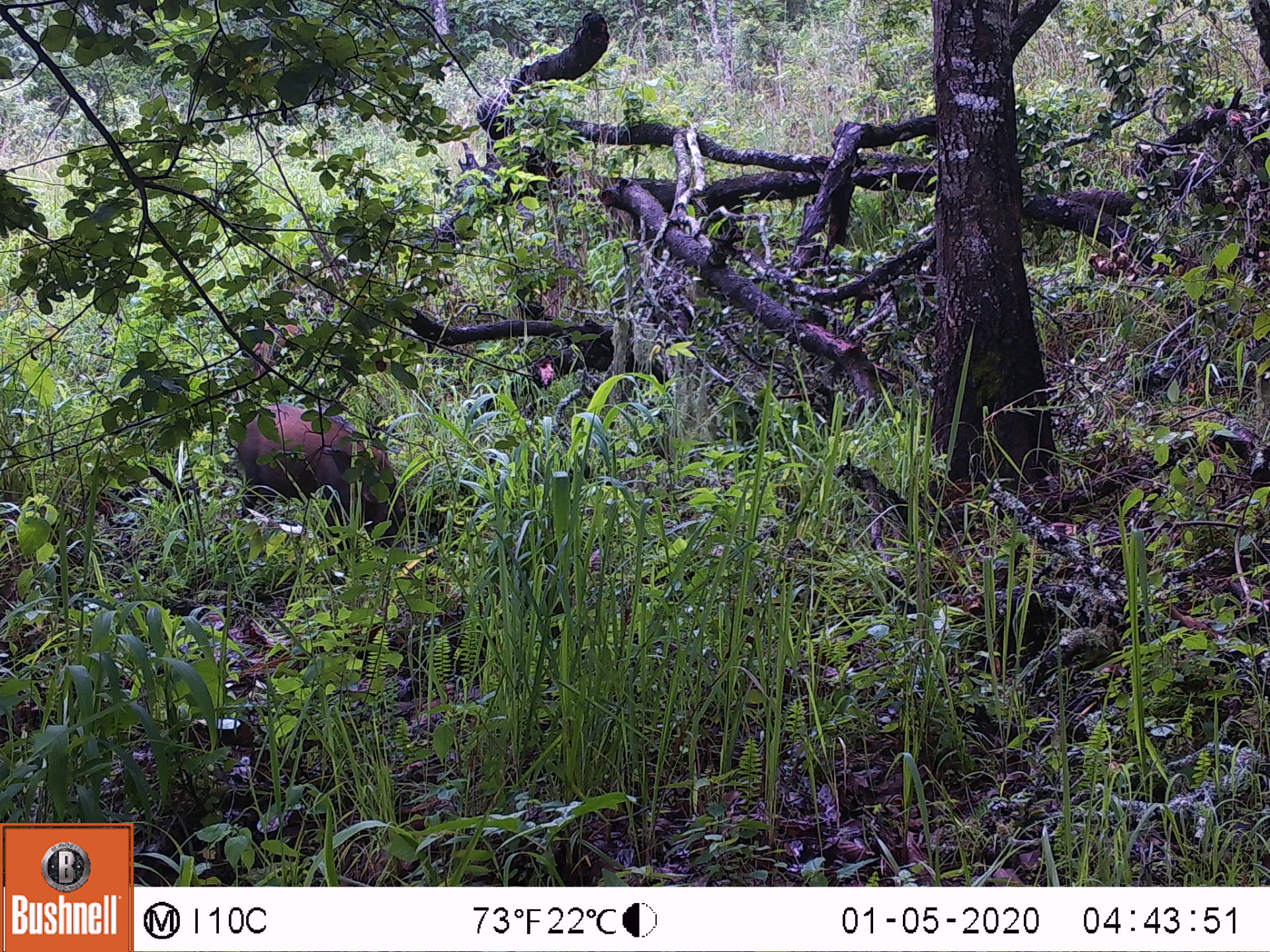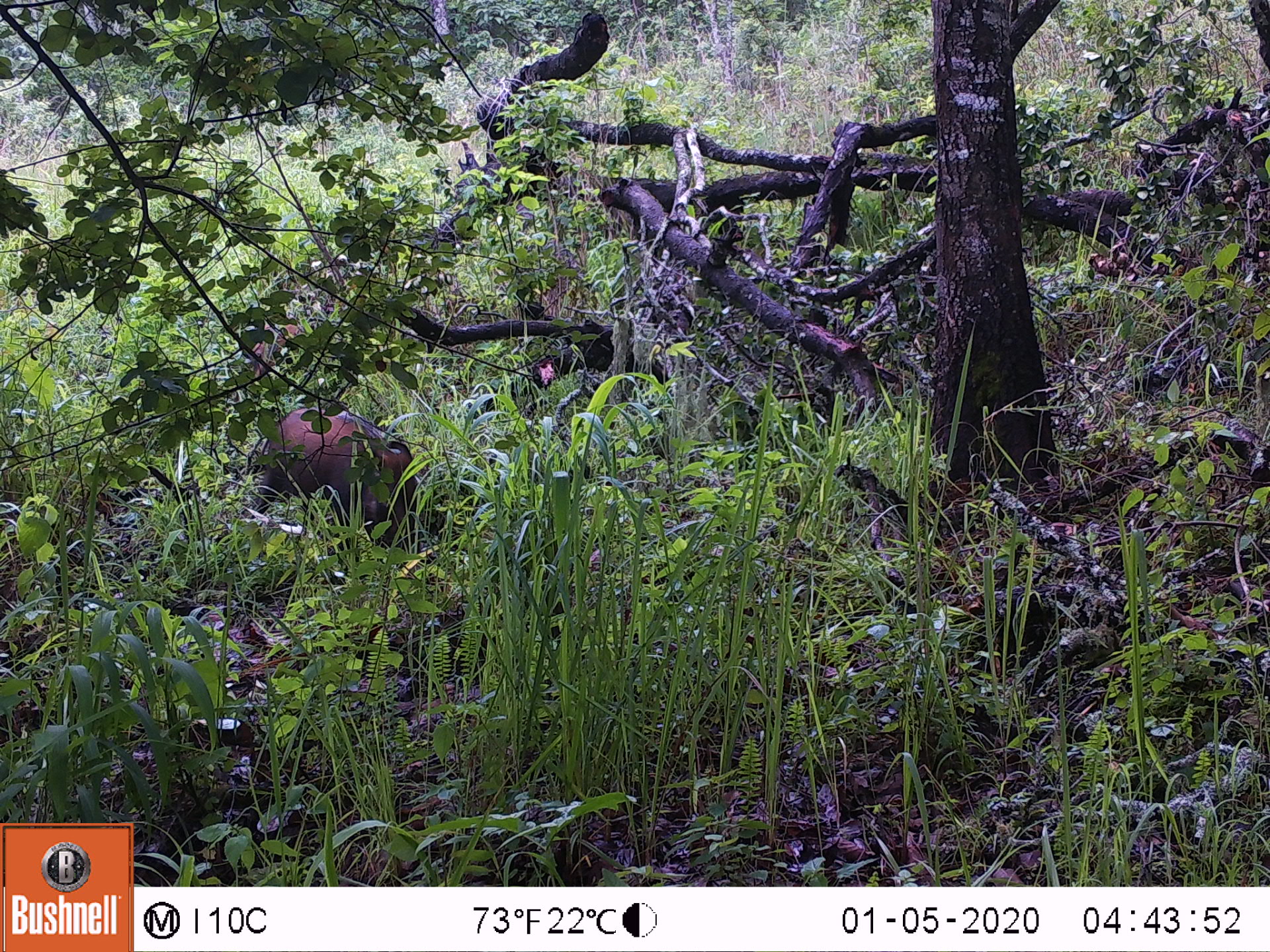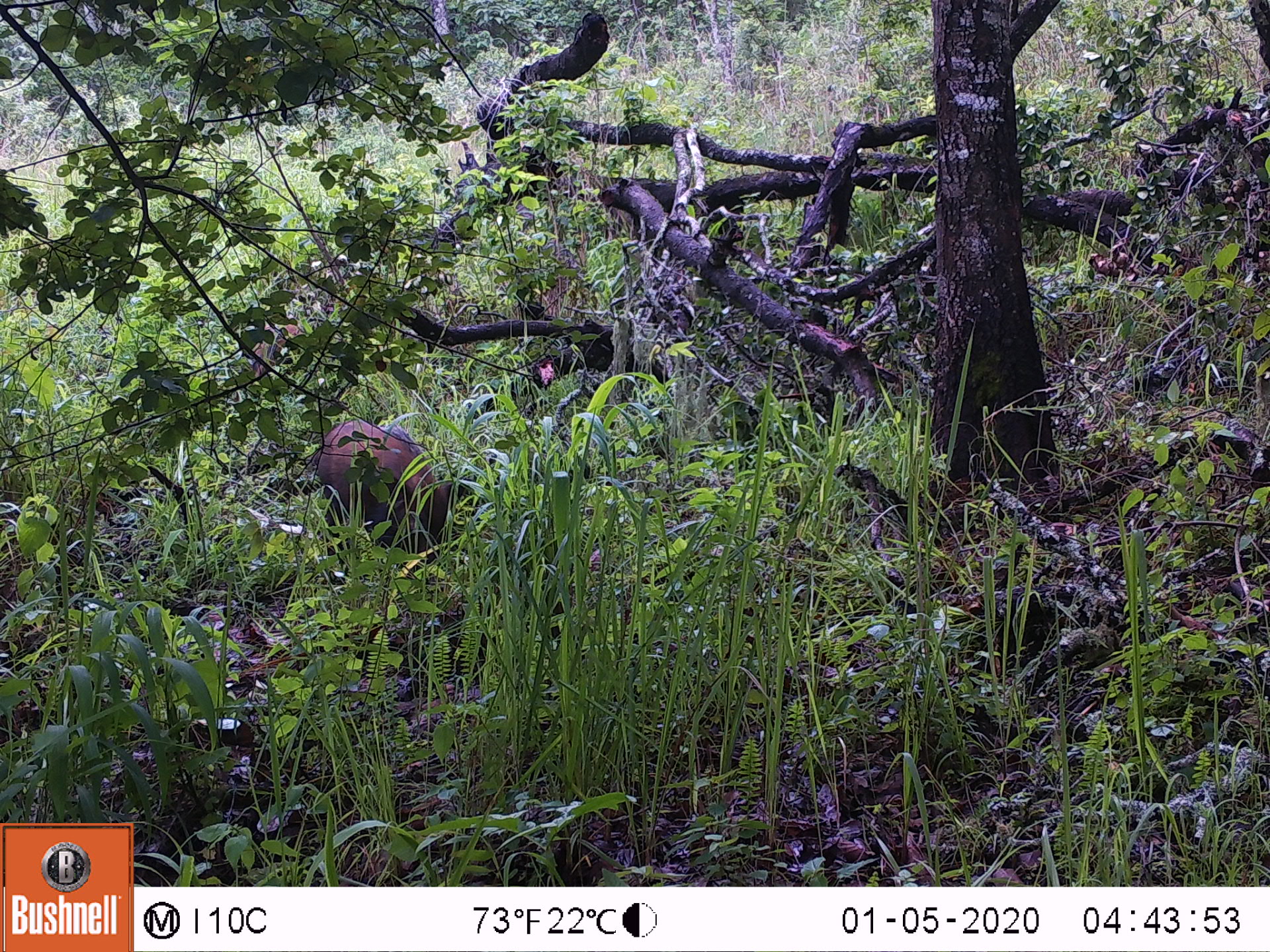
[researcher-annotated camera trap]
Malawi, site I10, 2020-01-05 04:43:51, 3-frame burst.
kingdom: Animalia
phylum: Chordata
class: Mammalia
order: Artiodactyla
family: Suidae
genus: Potamochoerus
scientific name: Potamochoerus larvatus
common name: bushpig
Bushpig (Potamochoerus larvatus), count 2.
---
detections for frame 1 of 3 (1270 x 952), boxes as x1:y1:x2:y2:
bushpig: 228:394:412:563; 238:312:313:398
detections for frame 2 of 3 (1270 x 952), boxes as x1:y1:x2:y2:
bushpig: 244:402:432:567; 243:309:309:391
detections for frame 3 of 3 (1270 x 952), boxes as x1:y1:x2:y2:
bushpig: 305:412:474:582; 237:316:307:399